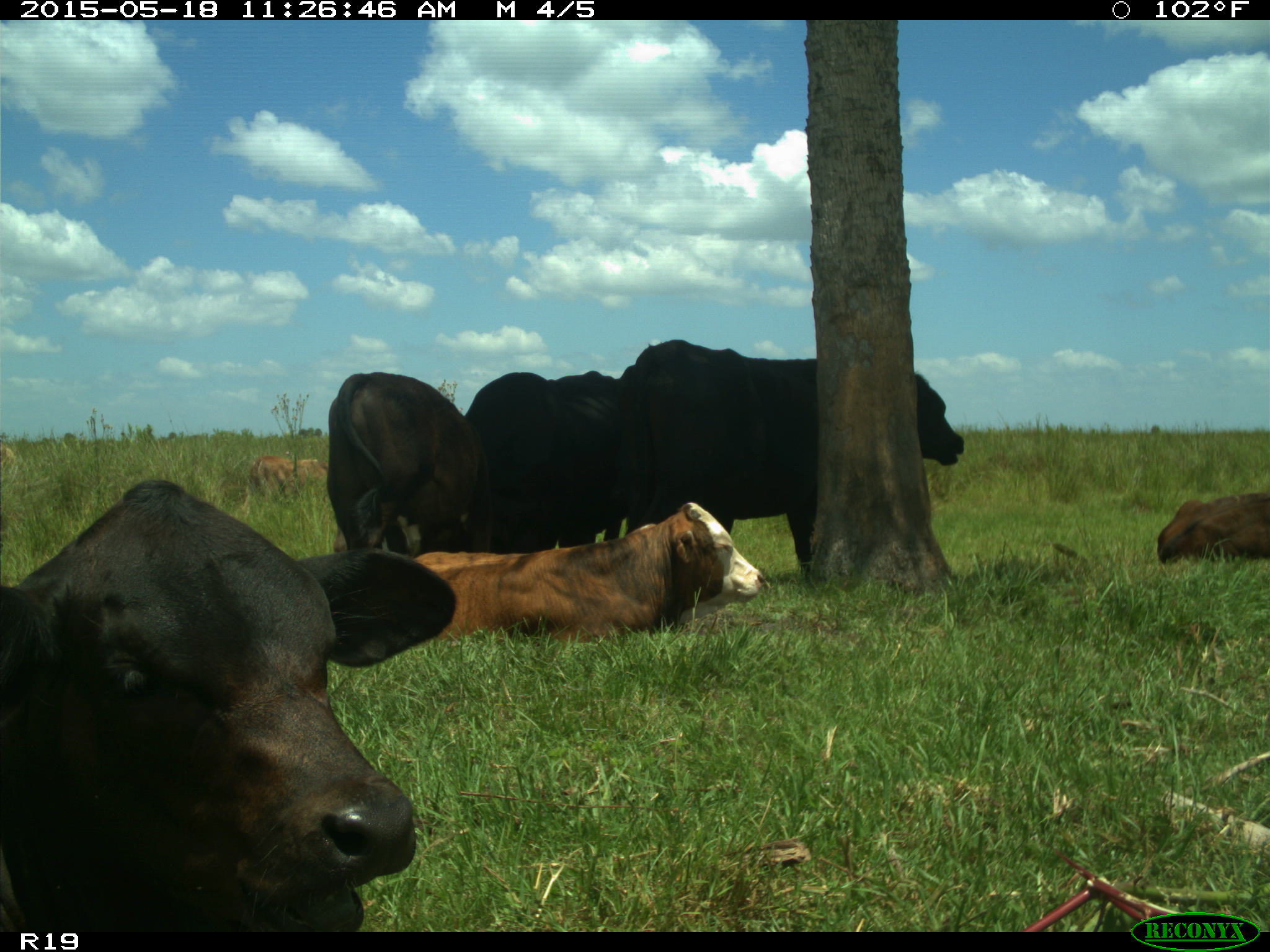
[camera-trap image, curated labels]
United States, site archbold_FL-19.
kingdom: Animalia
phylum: Chordata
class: Mammalia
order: Artiodactyla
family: Bovidae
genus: Bos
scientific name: Bos taurus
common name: domestic cow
Bos taurus (domestic cow).